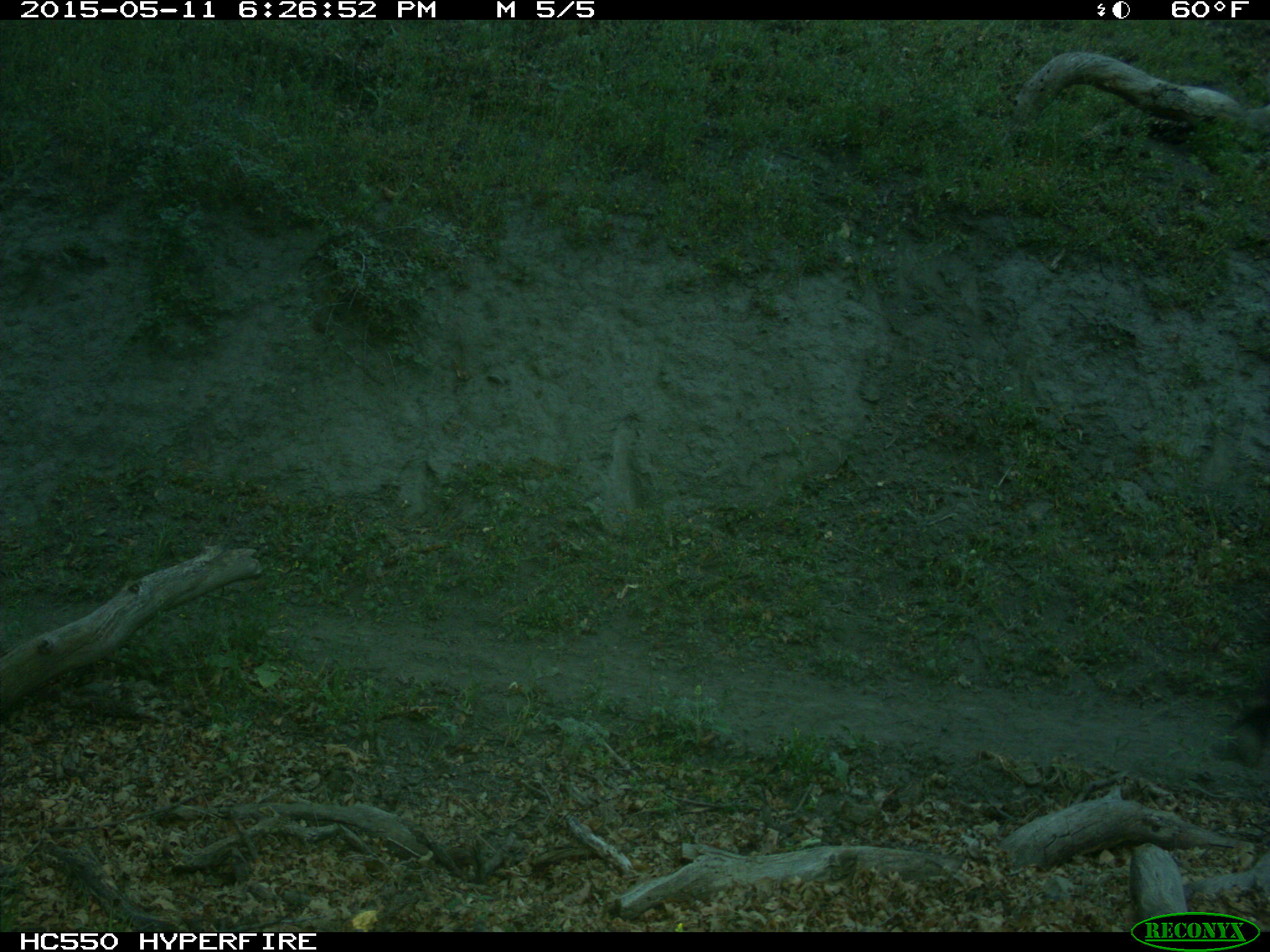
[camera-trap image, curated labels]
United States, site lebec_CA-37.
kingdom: Animalia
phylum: Chordata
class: Mammalia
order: Artiodactyla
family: Bovidae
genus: Bos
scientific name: Bos taurus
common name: domestic cow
Bos taurus (domestic cow).